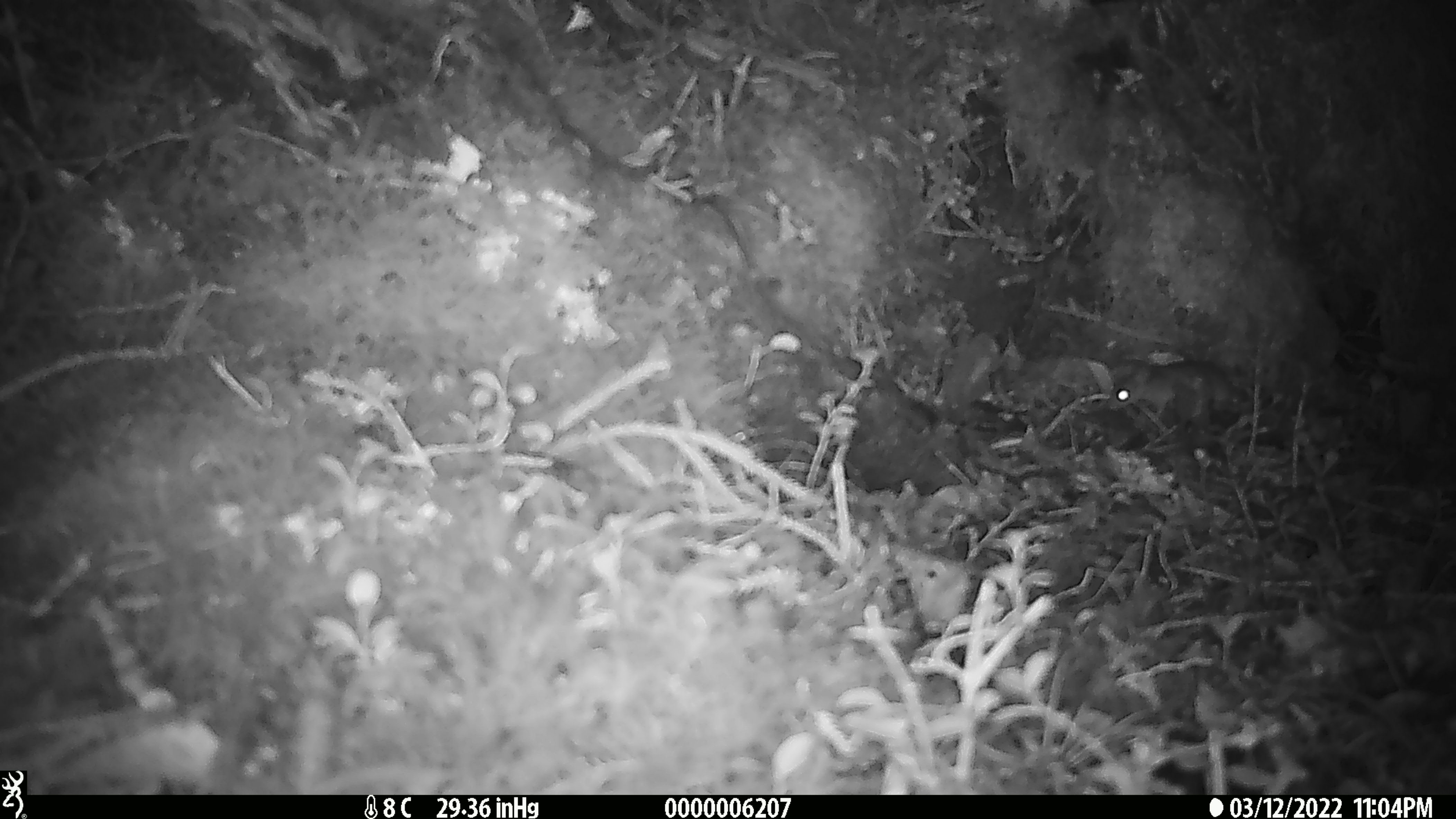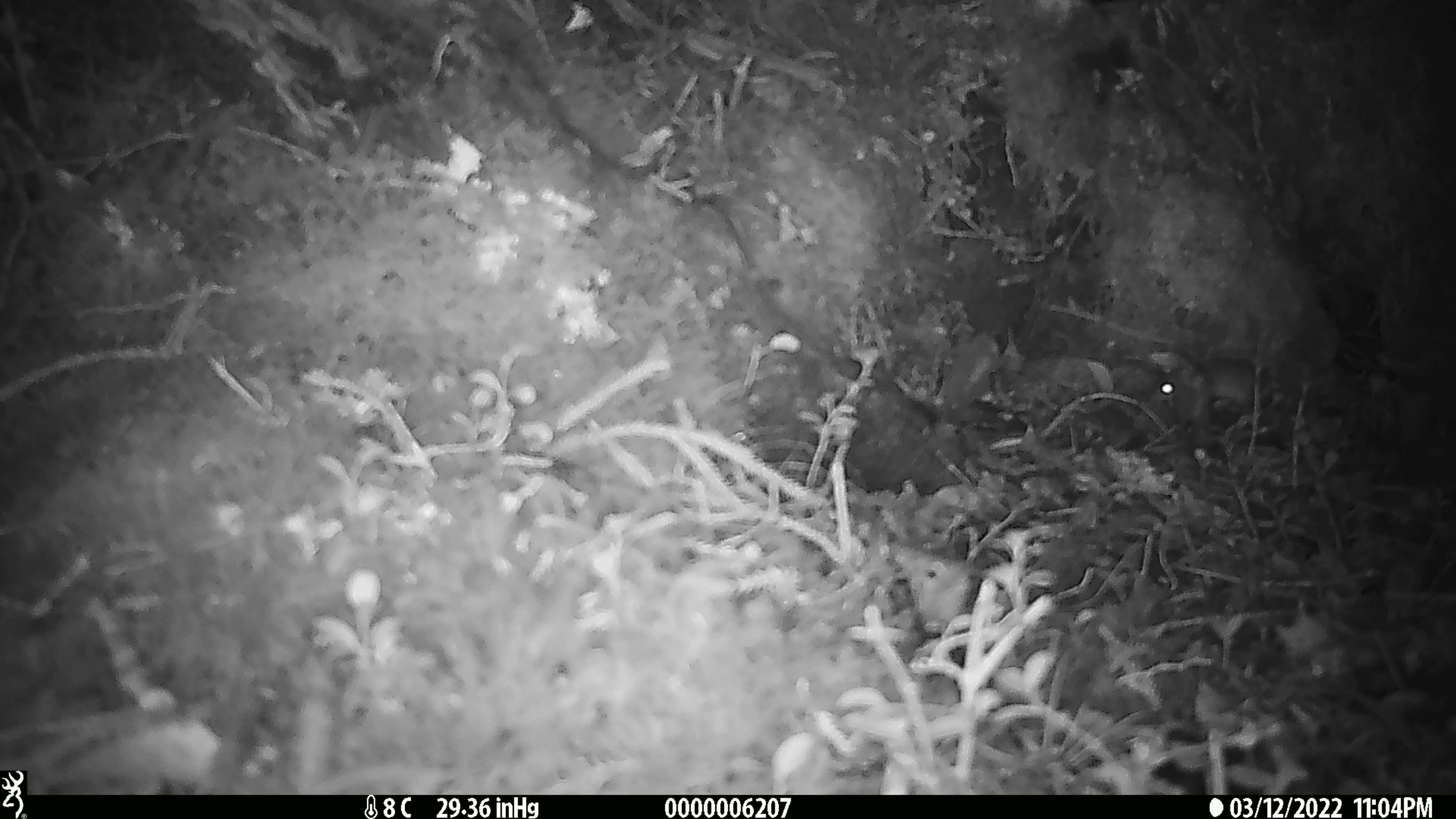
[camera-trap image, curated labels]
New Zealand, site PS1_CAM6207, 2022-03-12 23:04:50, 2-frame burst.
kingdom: Animalia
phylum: Chordata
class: Mammalia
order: Rodentia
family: Muridae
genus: Mus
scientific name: Mus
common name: mouse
Mouse (Mus).